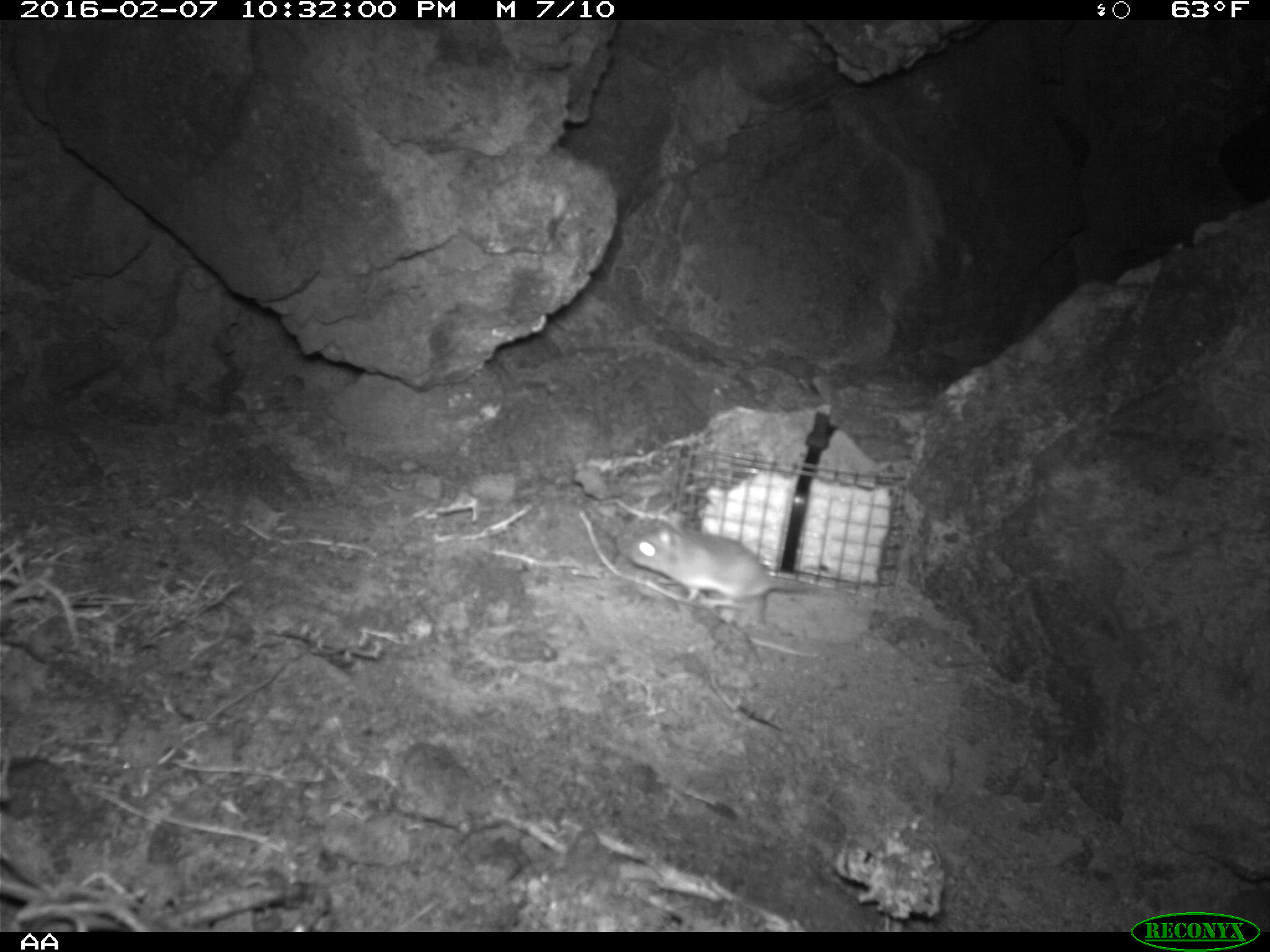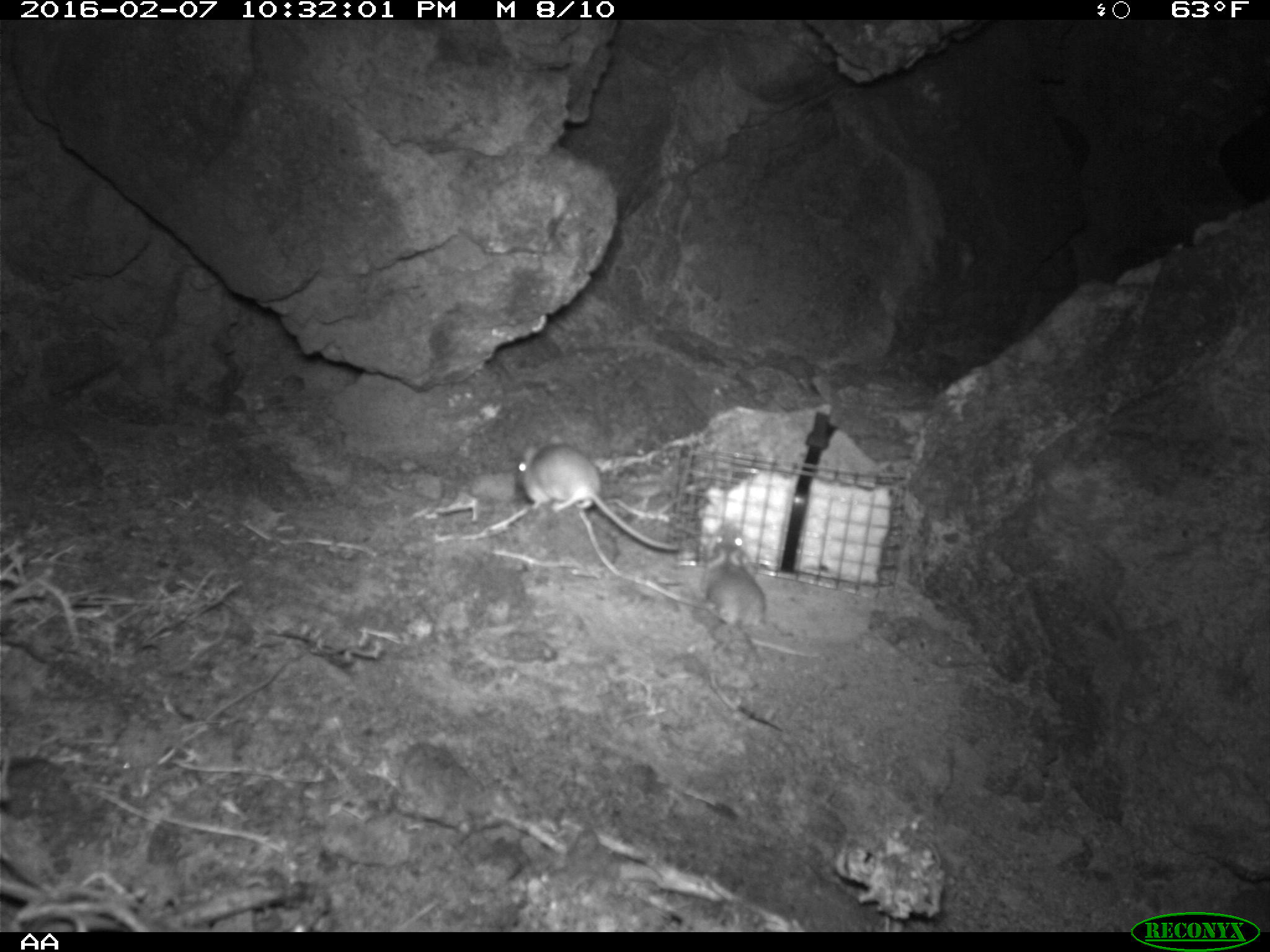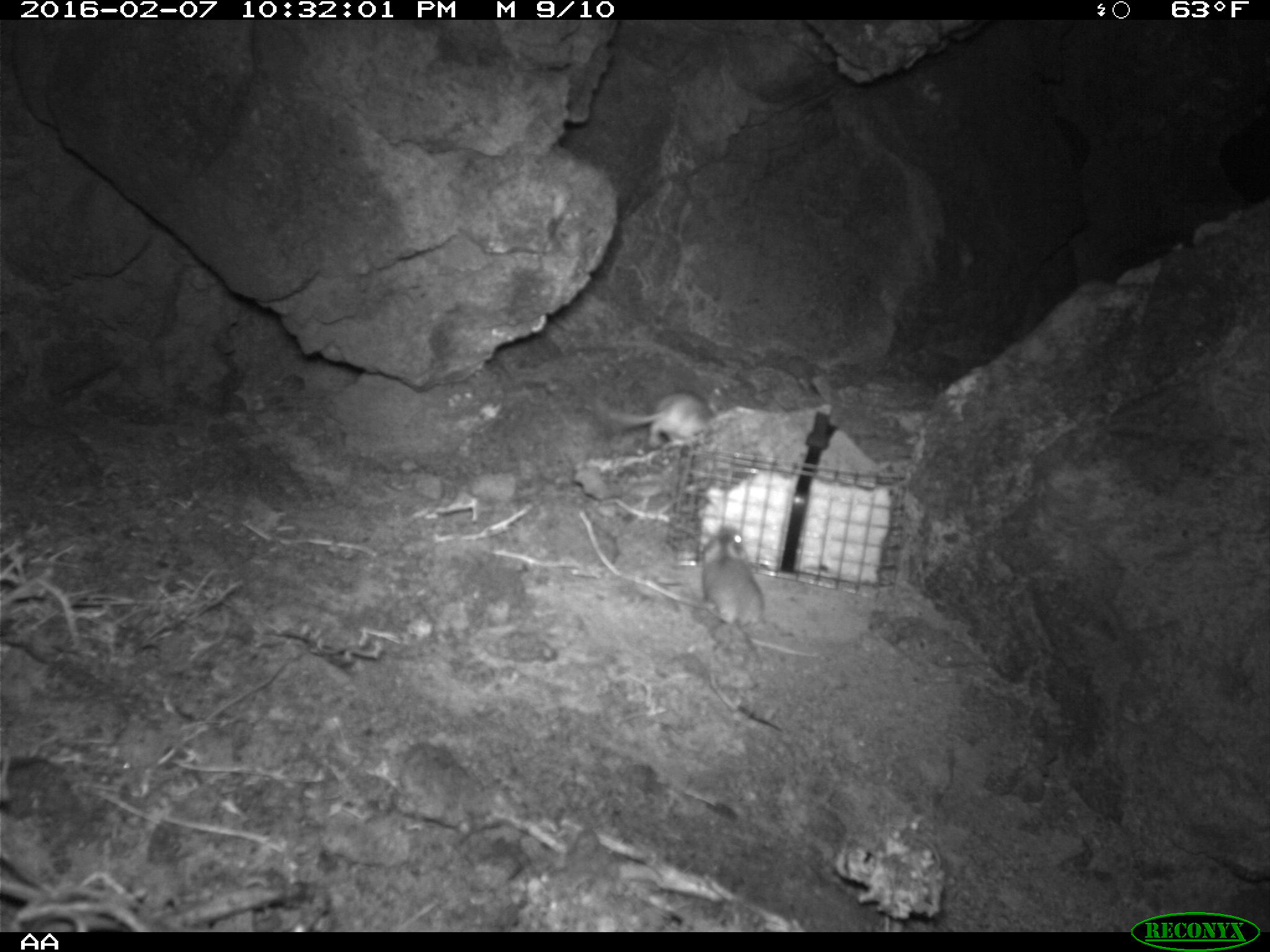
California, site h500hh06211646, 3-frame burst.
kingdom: Animalia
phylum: Chordata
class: Mammalia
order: Rodentia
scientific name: Rodentia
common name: rodent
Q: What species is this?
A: Rodent (Rodentia).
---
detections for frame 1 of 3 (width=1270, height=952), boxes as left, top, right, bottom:
rodent: 622, 511, 866, 614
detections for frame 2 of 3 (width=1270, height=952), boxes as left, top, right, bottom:
rodent: 514, 433, 678, 551; 703, 524, 765, 662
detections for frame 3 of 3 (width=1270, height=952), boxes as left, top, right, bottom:
rodent: 697, 523, 764, 671; 598, 389, 716, 447